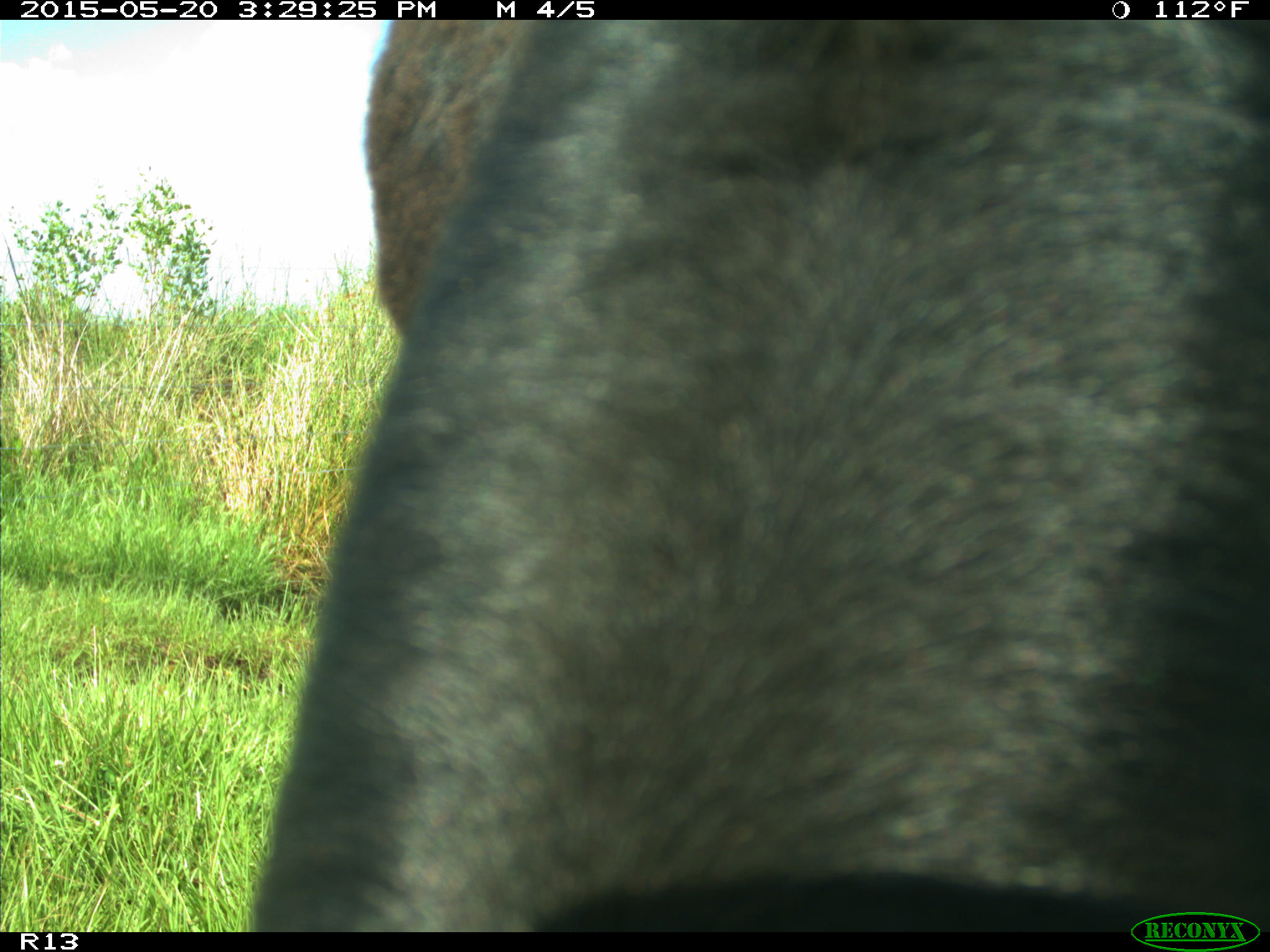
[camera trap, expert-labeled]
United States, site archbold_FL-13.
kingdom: Animalia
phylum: Chordata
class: Mammalia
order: Artiodactyla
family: Bovidae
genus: Bos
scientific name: Bos taurus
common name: domestic cow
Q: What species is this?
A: Bos taurus (domestic cow).